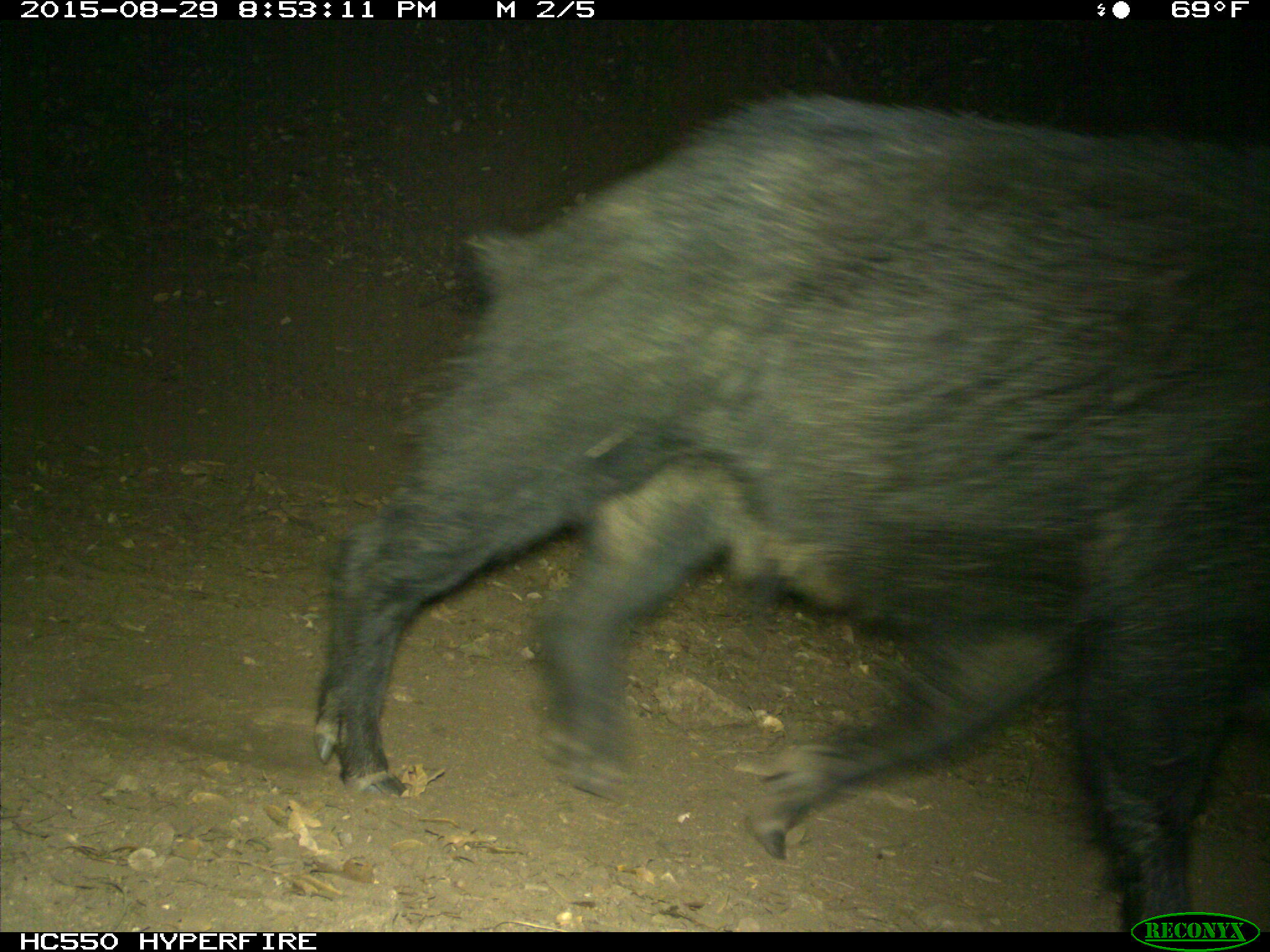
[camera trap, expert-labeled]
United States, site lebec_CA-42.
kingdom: Animalia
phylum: Chordata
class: Mammalia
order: Artiodactyla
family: Suidae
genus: Sus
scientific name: Sus scrofa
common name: wild boar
Sus scrofa (wild boar).